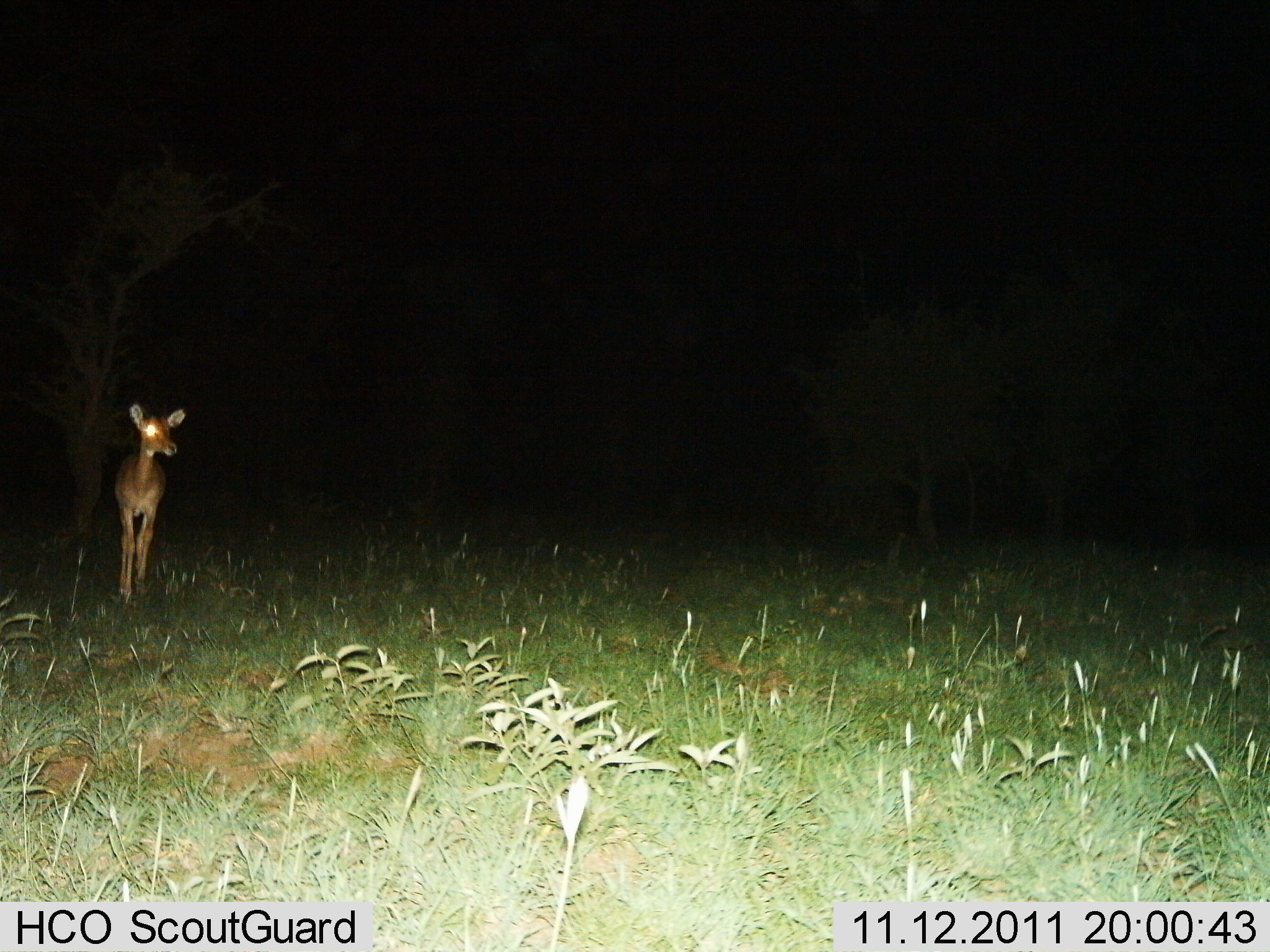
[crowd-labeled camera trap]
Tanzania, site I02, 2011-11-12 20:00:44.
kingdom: Animalia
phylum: Chordata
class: Mammalia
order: Artiodactyla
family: Bovidae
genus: Redunca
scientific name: Redunca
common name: reedbuck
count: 1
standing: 83%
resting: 0%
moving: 17%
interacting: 0%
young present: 0%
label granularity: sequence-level